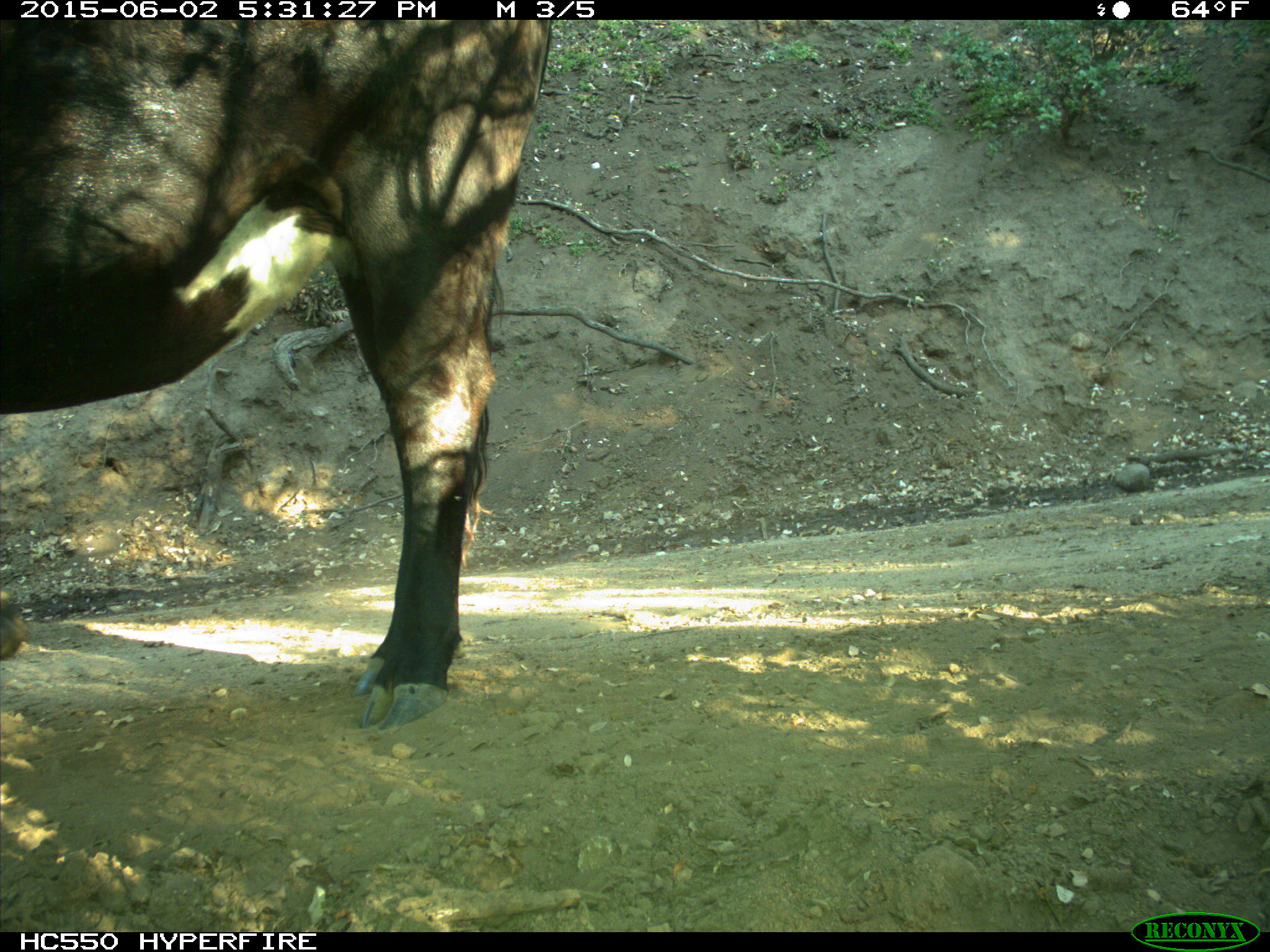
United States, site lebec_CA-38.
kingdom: Animalia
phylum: Chordata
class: Mammalia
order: Artiodactyla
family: Bovidae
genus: Bos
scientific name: Bos taurus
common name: domestic cow